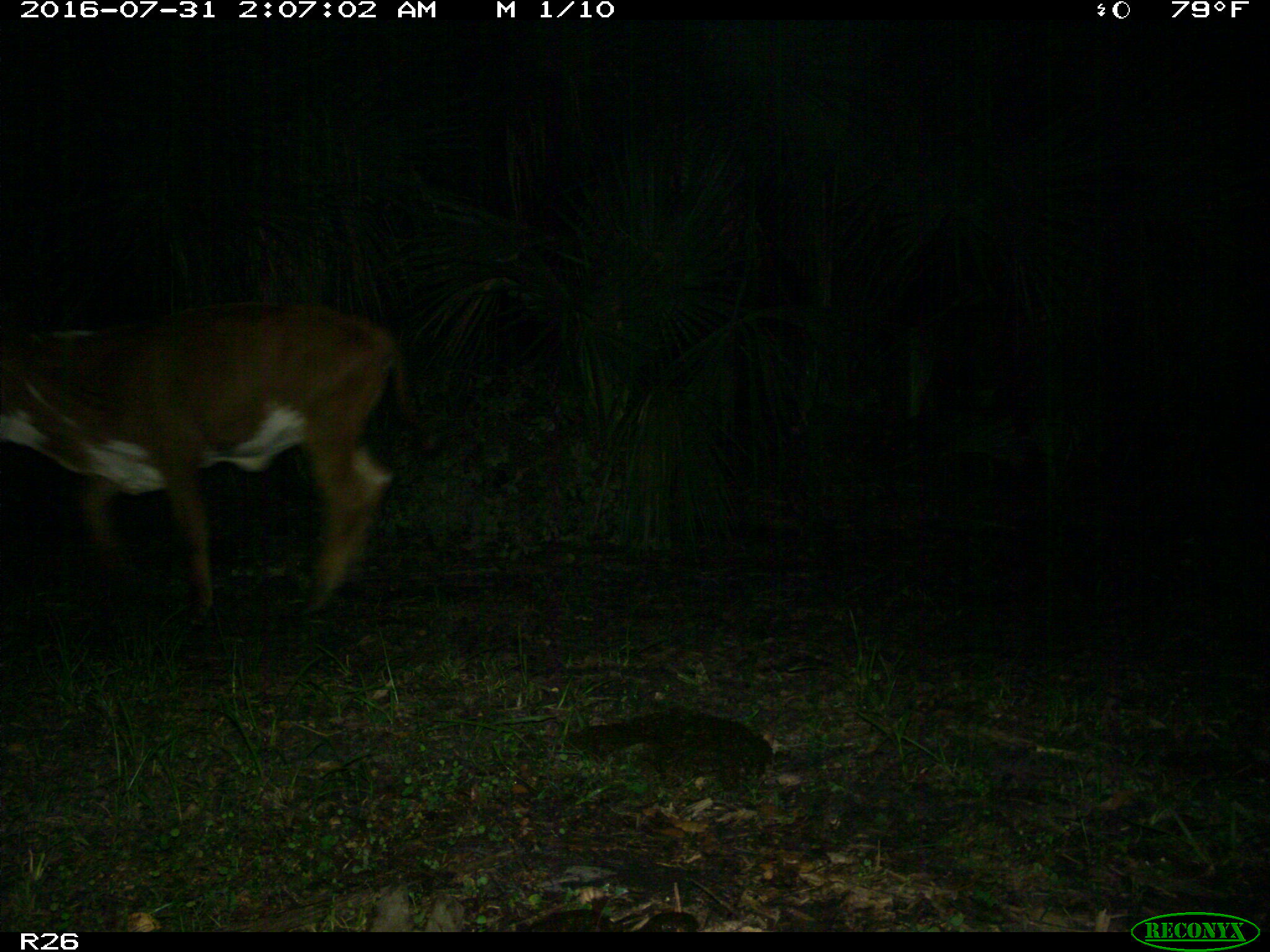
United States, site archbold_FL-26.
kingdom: Animalia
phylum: Chordata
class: Mammalia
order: Artiodactyla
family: Bovidae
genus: Bos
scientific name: Bos taurus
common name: domestic cow